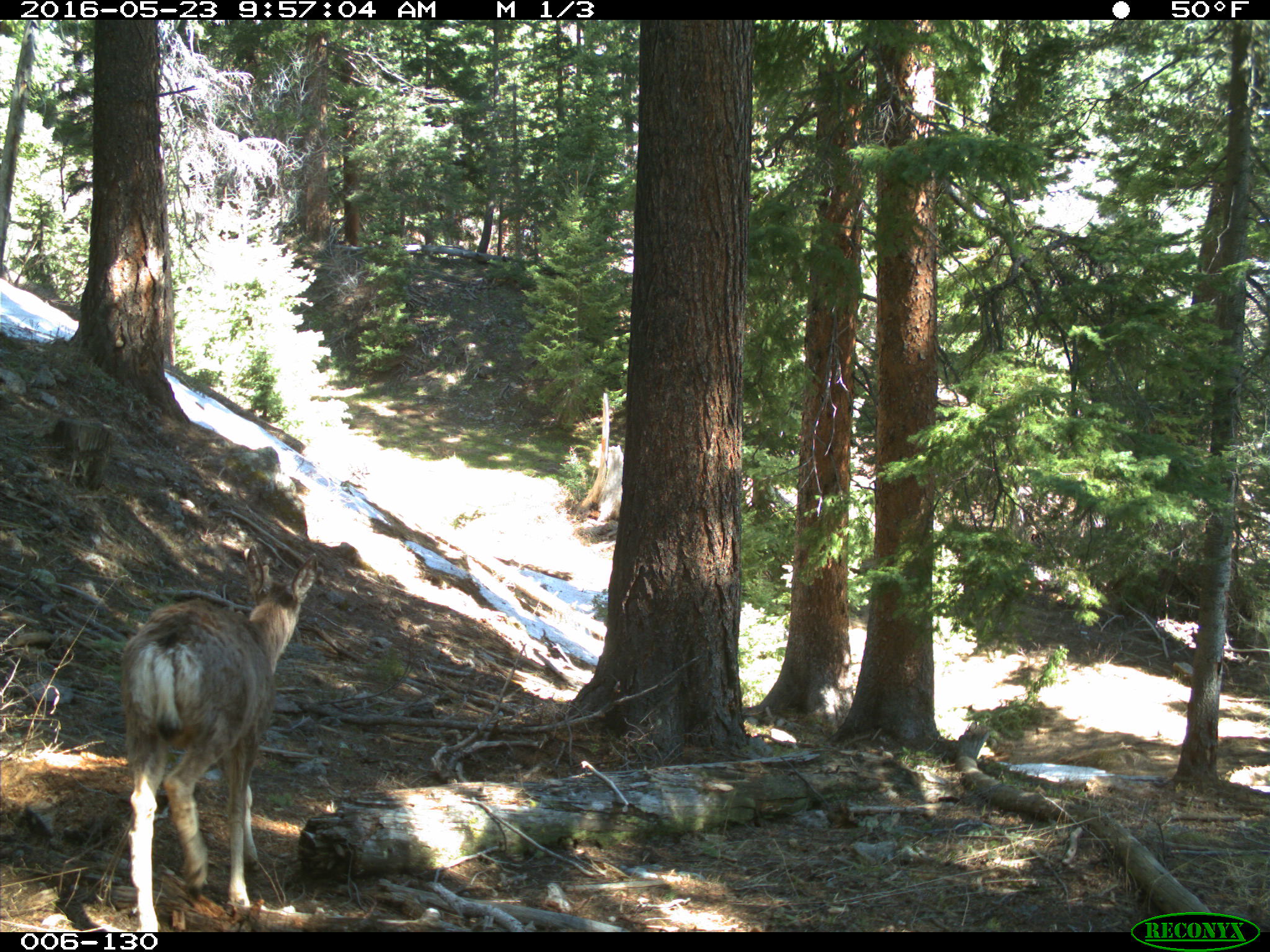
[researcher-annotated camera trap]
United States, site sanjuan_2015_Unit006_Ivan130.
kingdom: Animalia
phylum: Chordata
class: Mammalia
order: Artiodactyla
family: Cervidae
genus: Odocoileus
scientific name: Odocoileus hemionus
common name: mule deer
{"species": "Odocoileus hemionus (mule deer)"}